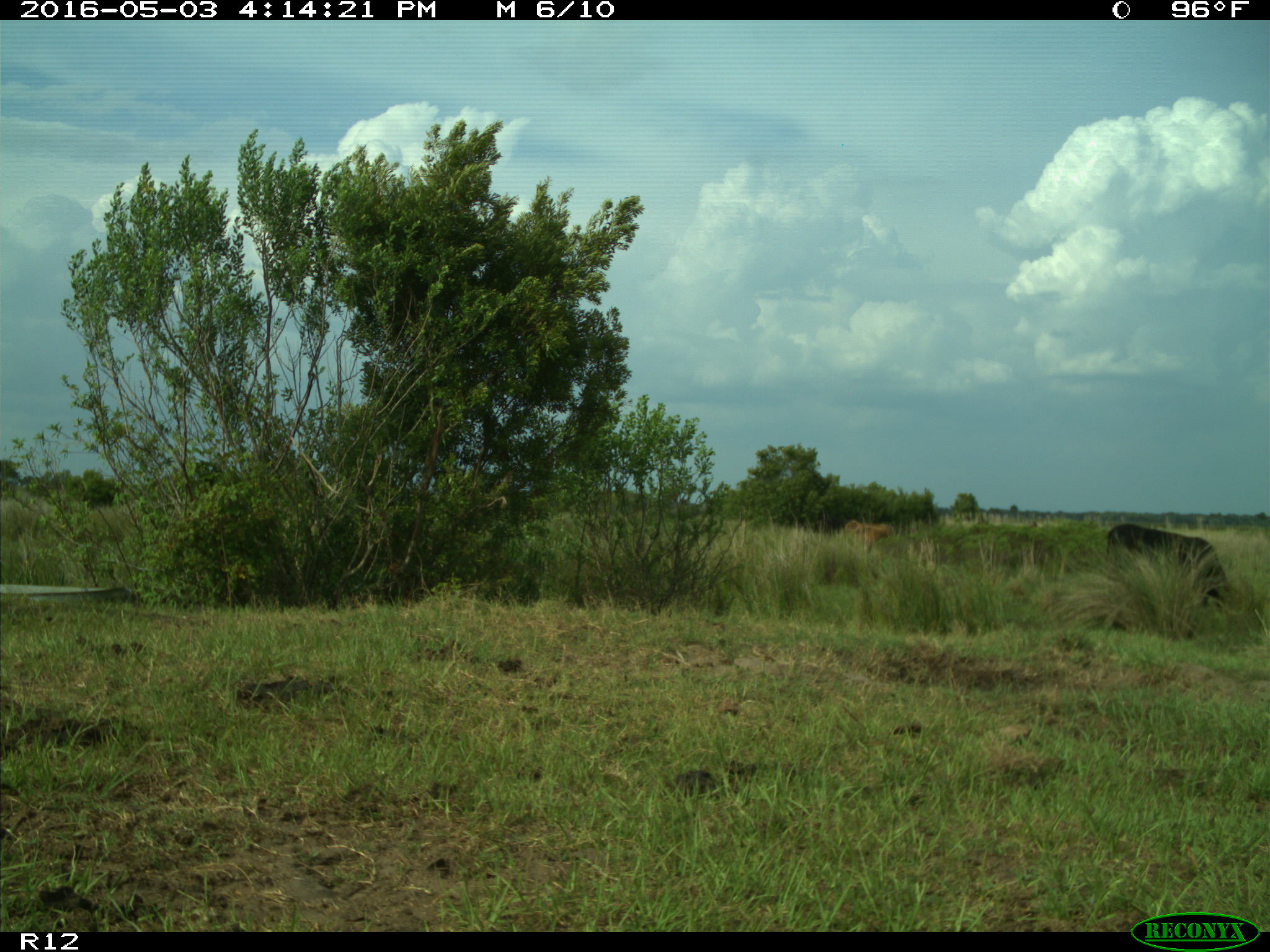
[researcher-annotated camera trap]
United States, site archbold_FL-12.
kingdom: Animalia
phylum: Chordata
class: Mammalia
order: Artiodactyla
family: Bovidae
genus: Bos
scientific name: Bos taurus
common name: domestic cow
Bos taurus (domestic cow).